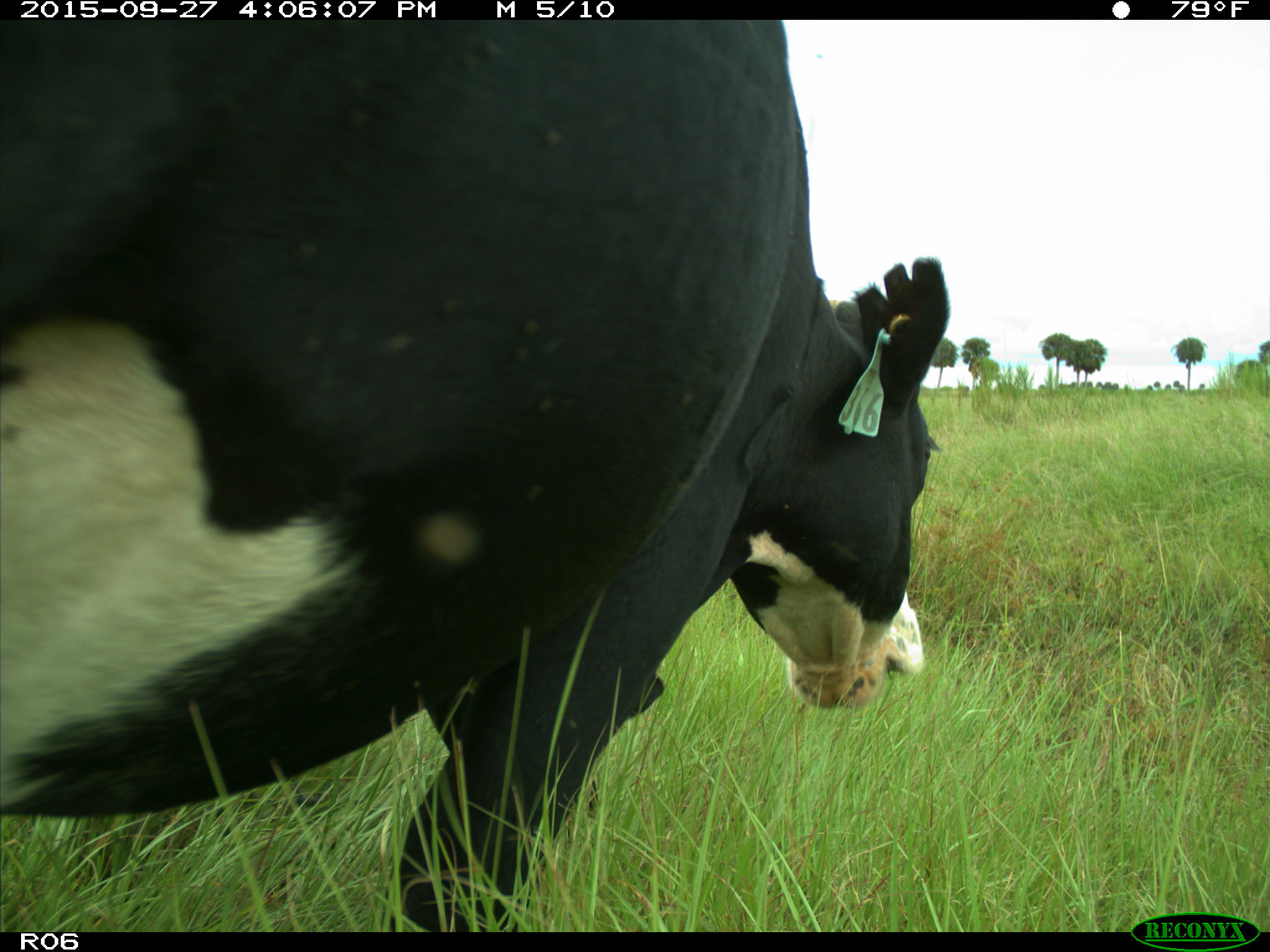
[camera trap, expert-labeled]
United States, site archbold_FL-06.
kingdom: Animalia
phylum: Chordata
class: Mammalia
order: Artiodactyla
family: Bovidae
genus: Bos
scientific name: Bos taurus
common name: domestic cow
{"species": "Bos taurus (domestic cow)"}